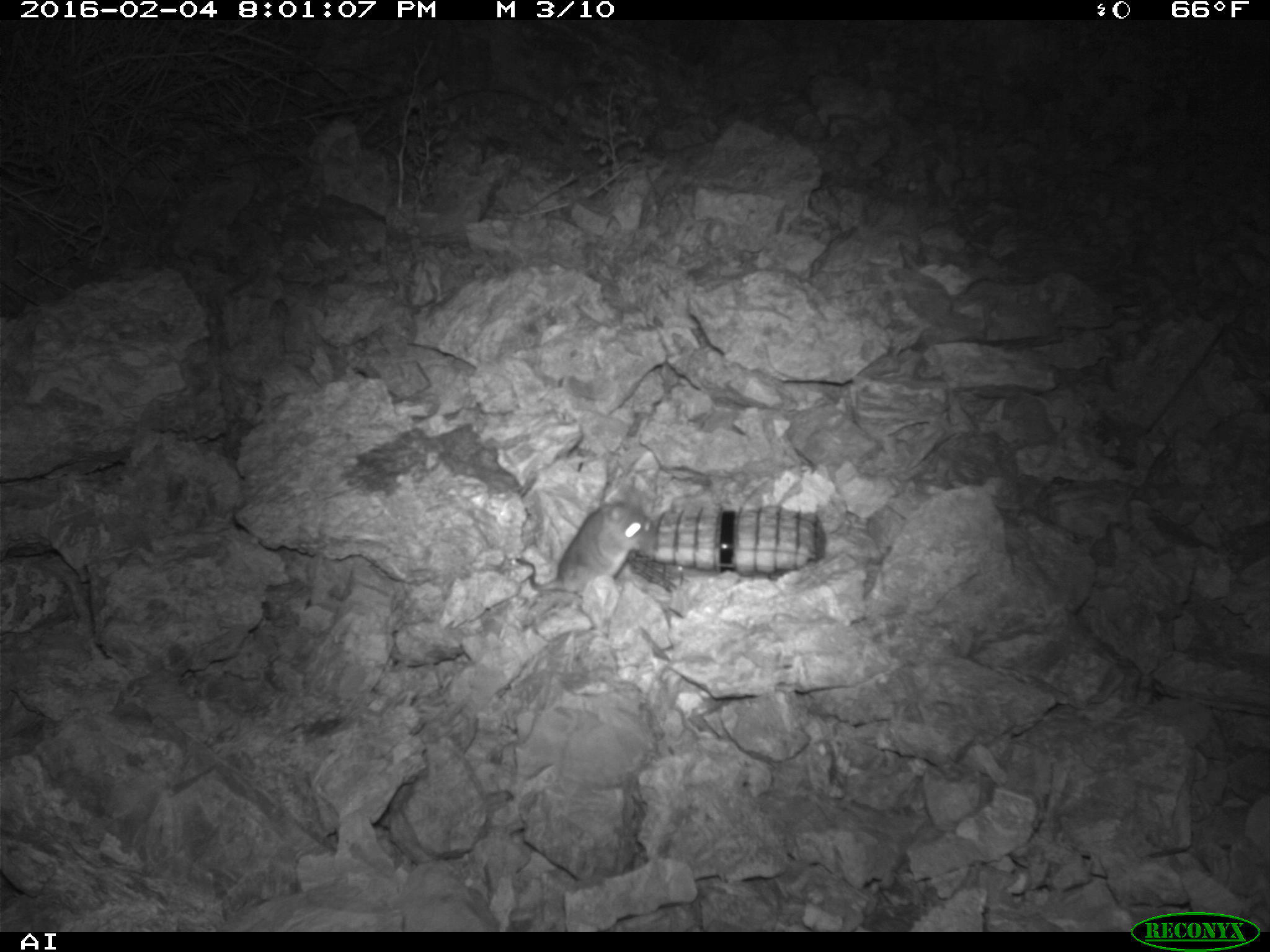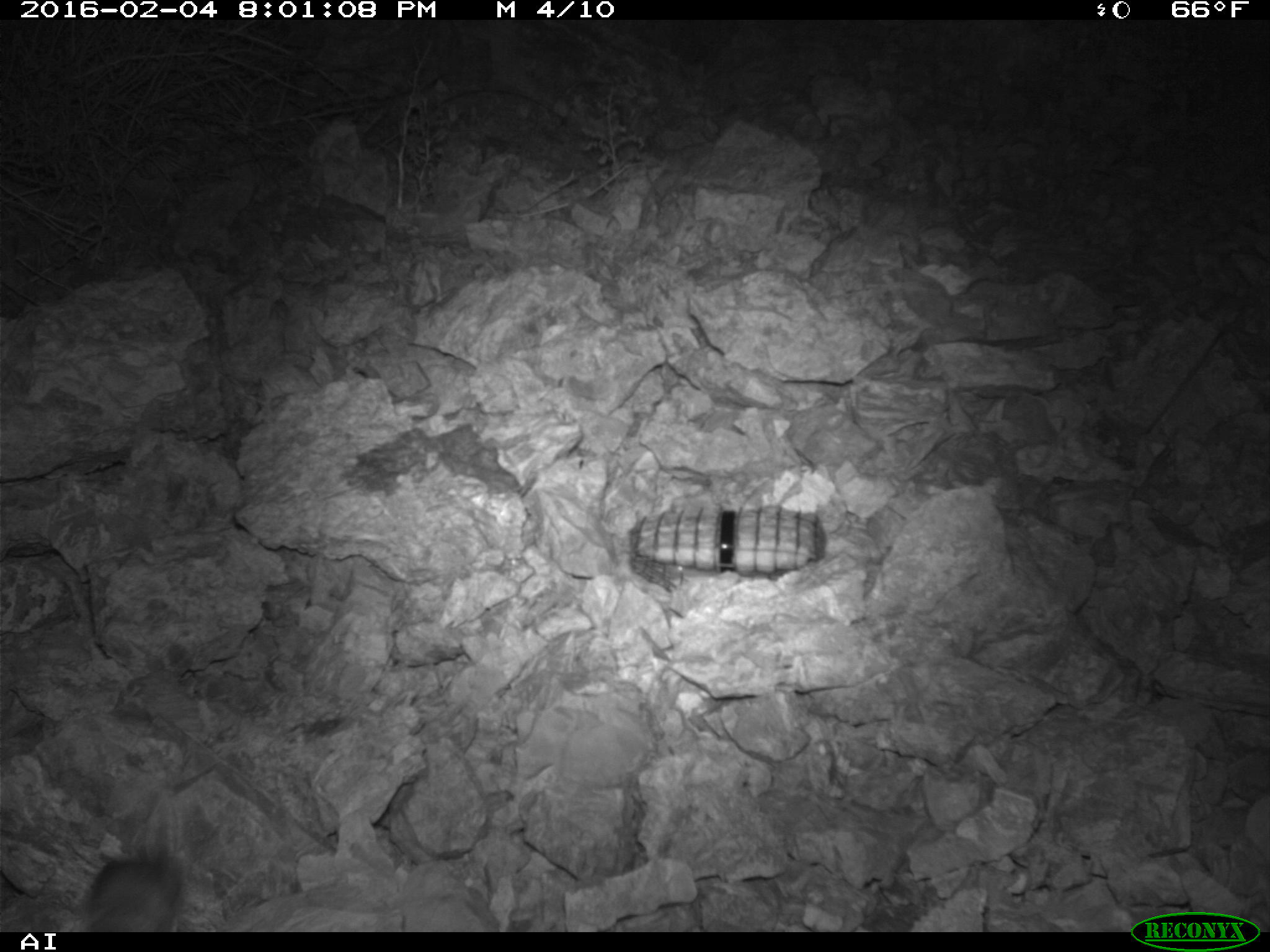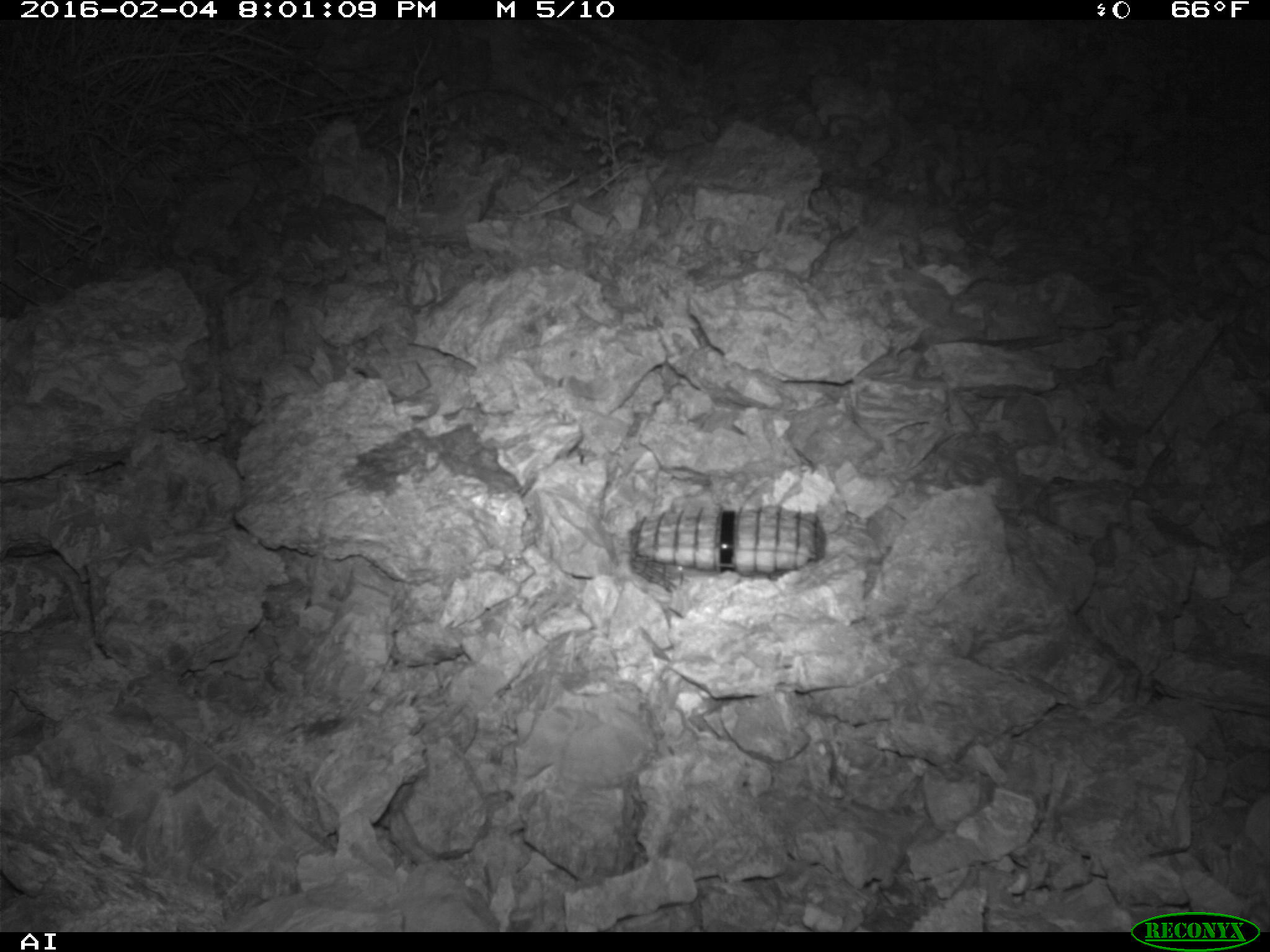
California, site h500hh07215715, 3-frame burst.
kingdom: Animalia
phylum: Chordata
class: Mammalia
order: Rodentia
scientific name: Rodentia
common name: rodent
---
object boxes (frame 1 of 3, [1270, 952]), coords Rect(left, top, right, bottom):
rodent: Rect(515, 501, 652, 599)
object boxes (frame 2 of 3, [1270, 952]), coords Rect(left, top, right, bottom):
rodent: Rect(78, 848, 185, 931)